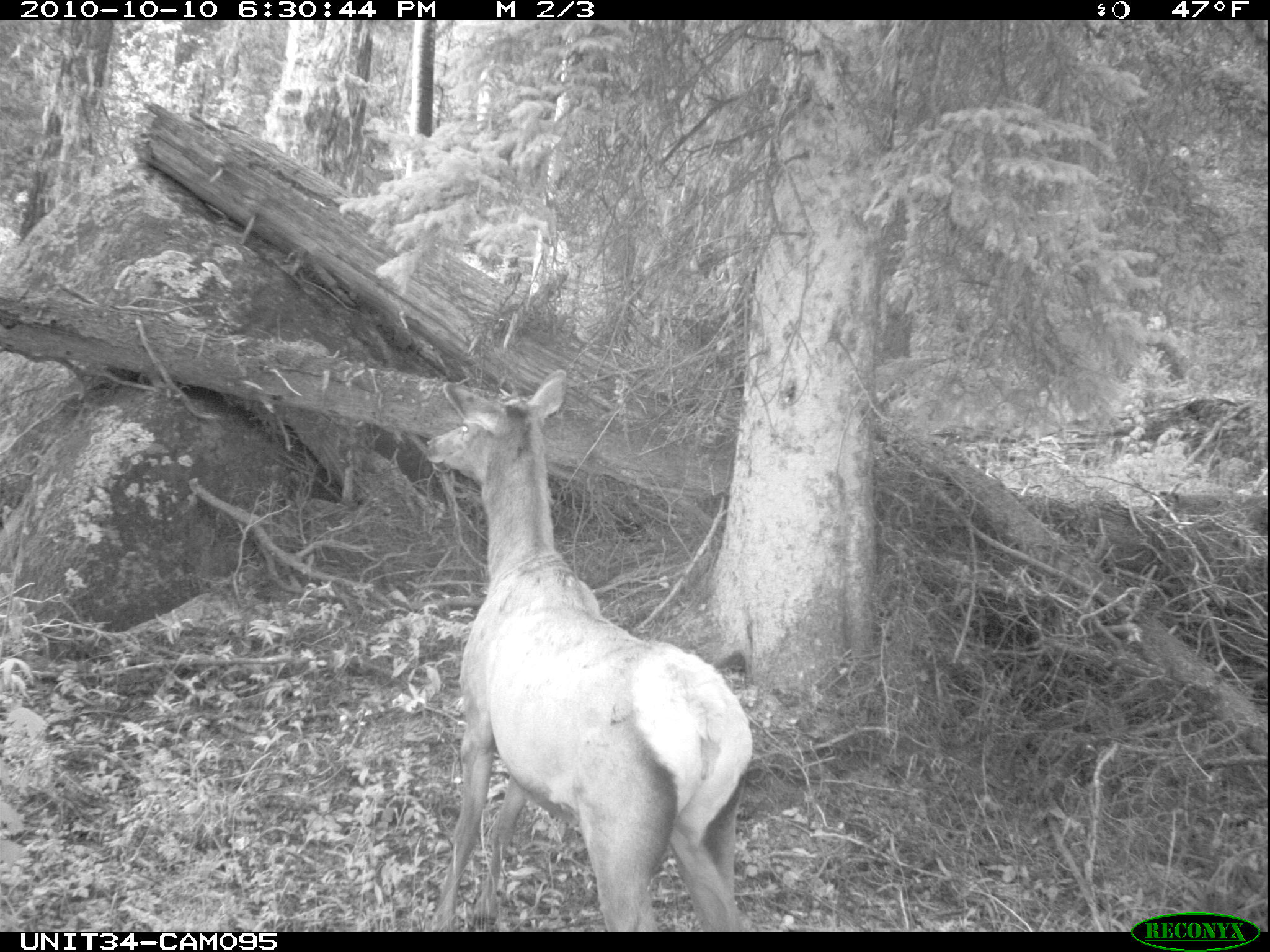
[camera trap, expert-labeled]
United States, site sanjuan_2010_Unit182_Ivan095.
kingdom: Animalia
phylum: Chordata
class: Mammalia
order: Artiodactyla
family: Cervidae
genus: Cervus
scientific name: Cervus elaphus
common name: red deer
Cervus elaphus (red deer).